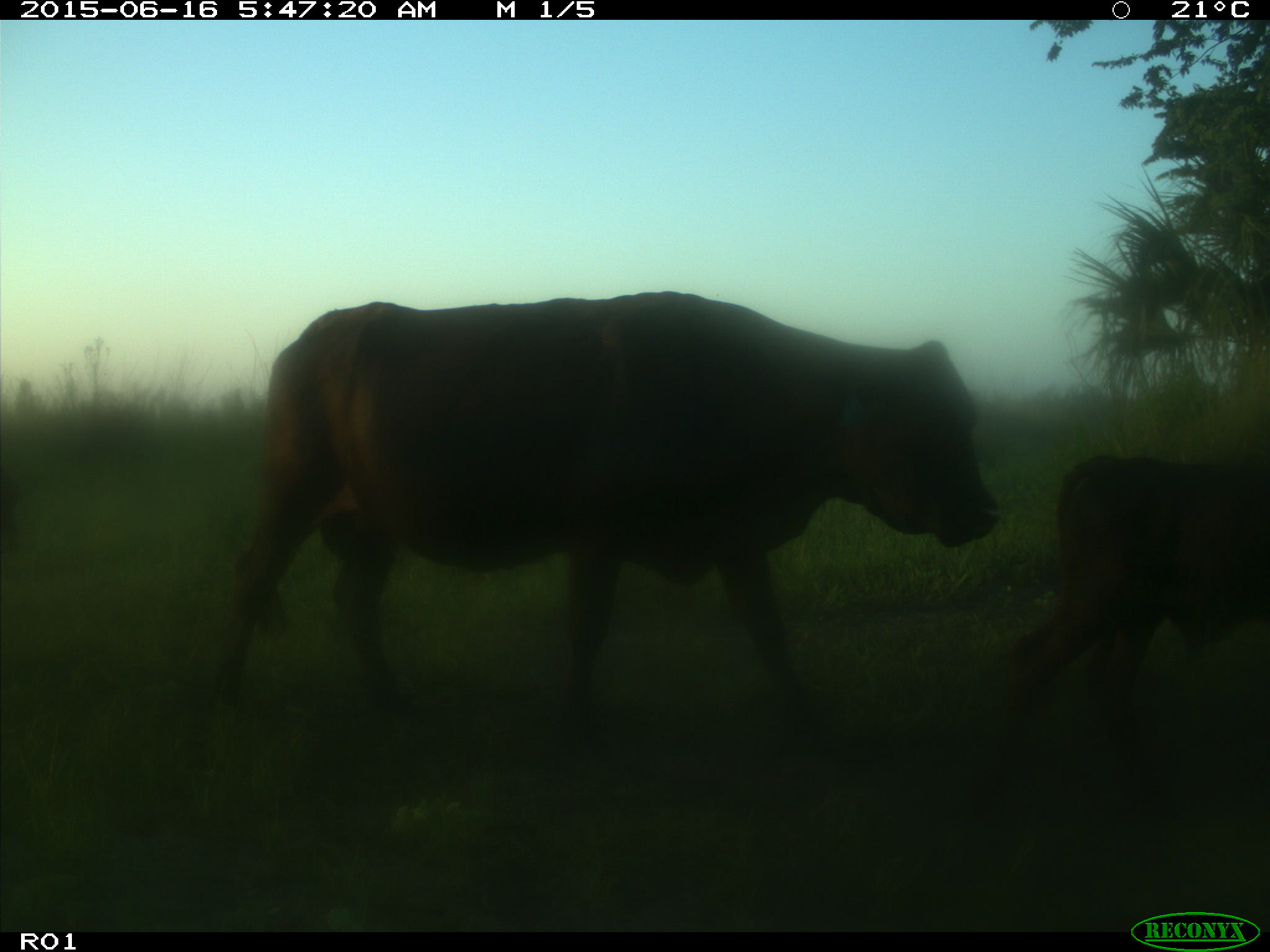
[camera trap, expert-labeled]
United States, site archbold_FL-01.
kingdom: Animalia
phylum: Chordata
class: Mammalia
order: Artiodactyla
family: Bovidae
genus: Bos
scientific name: Bos taurus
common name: domestic cow